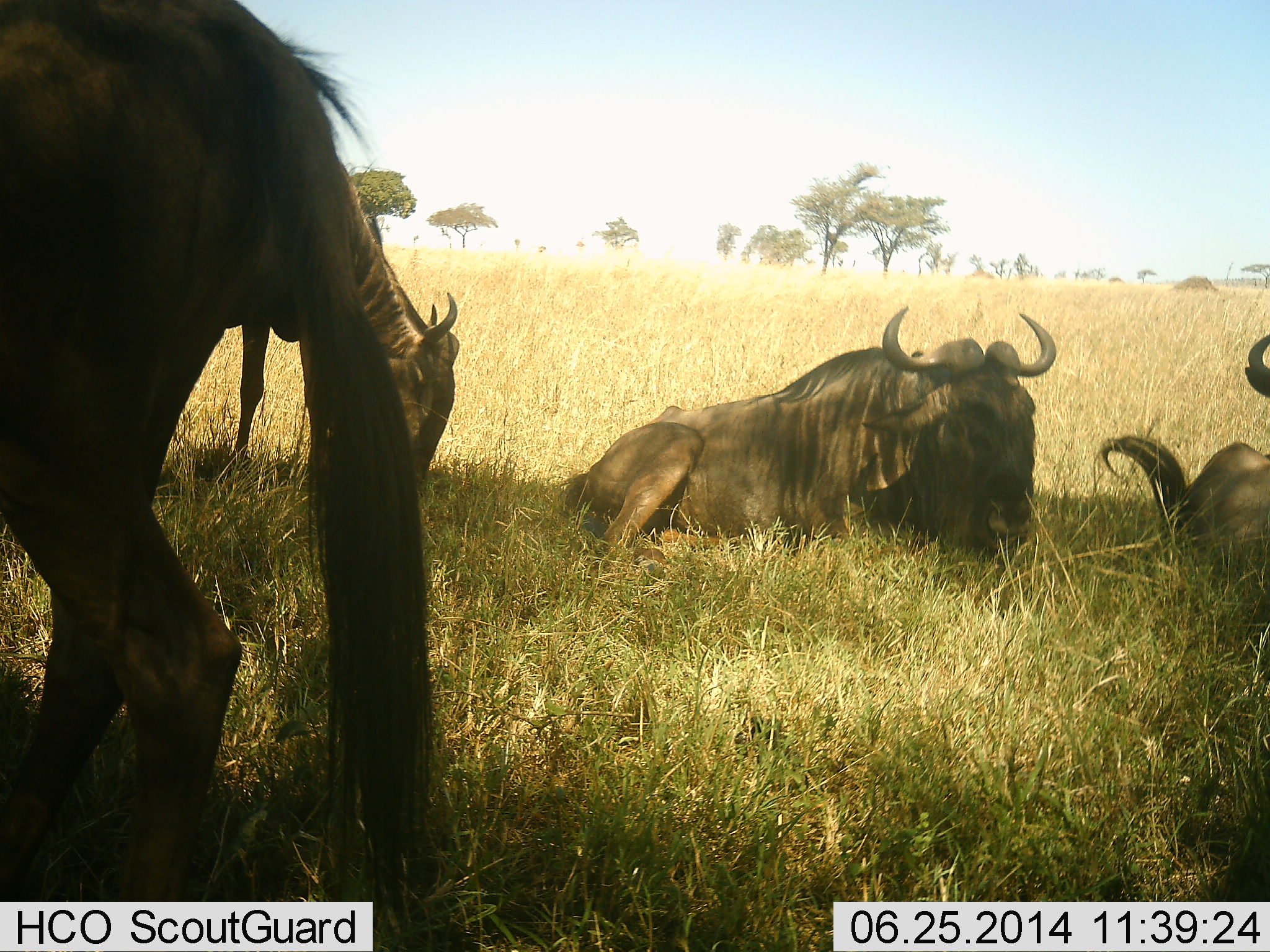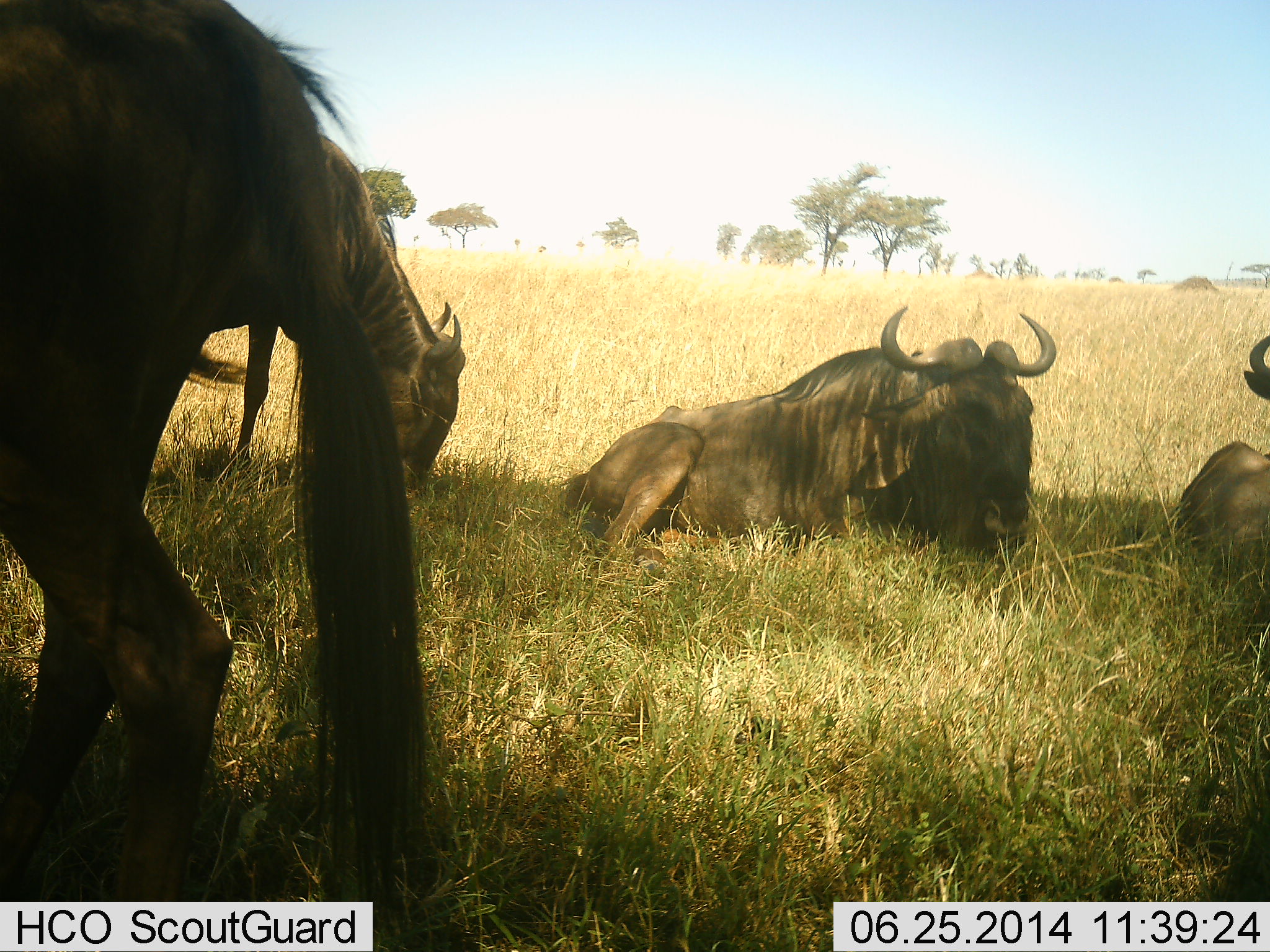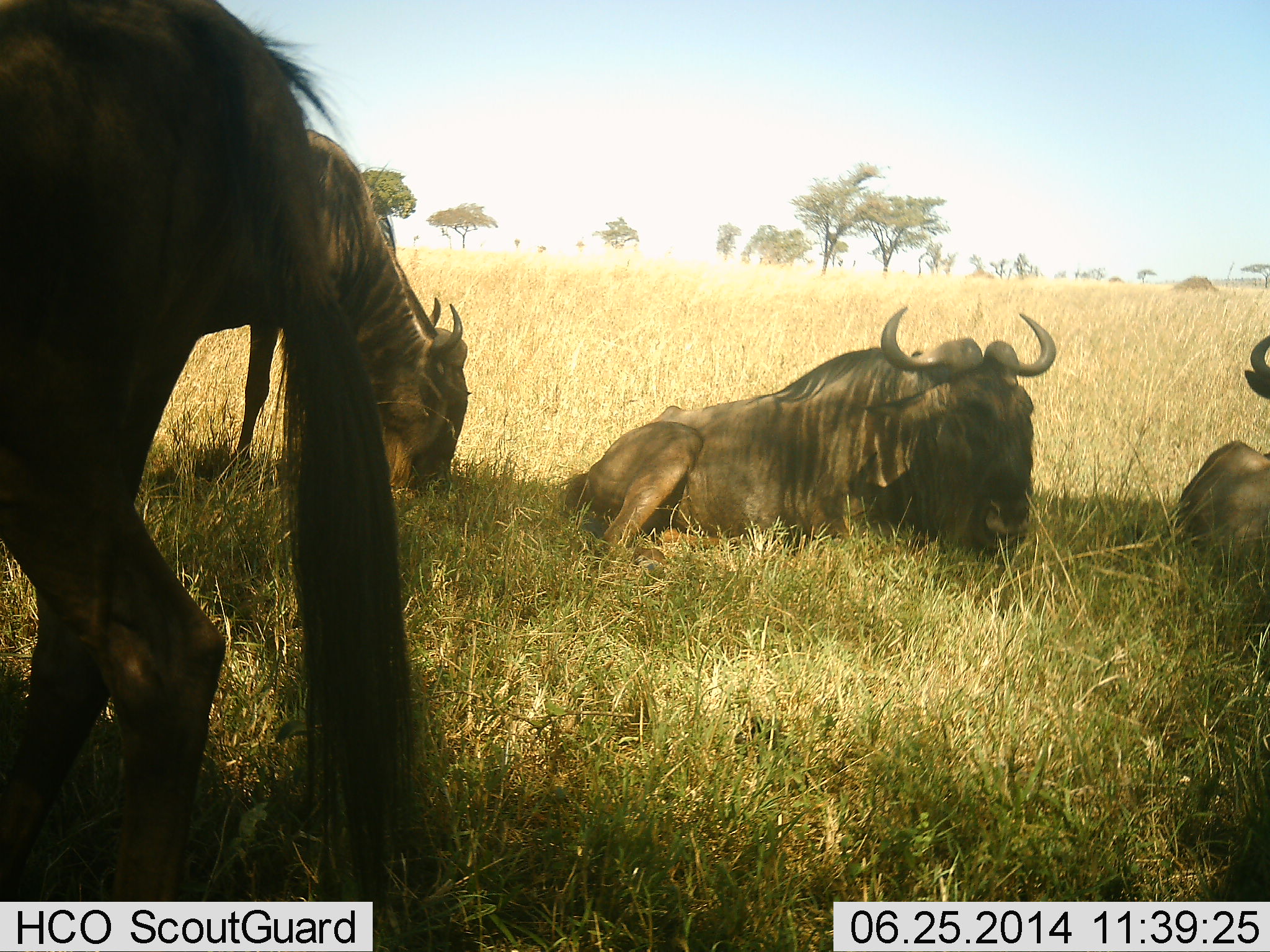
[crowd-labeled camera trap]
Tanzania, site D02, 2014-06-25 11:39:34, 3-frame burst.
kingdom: Animalia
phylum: Chordata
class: Mammalia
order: Artiodactyla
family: Bovidae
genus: Connochaetes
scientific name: Connochaetes taurinus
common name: blue wildebeest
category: wildebeest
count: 4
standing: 80%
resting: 100%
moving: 0%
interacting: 0%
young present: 0%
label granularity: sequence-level